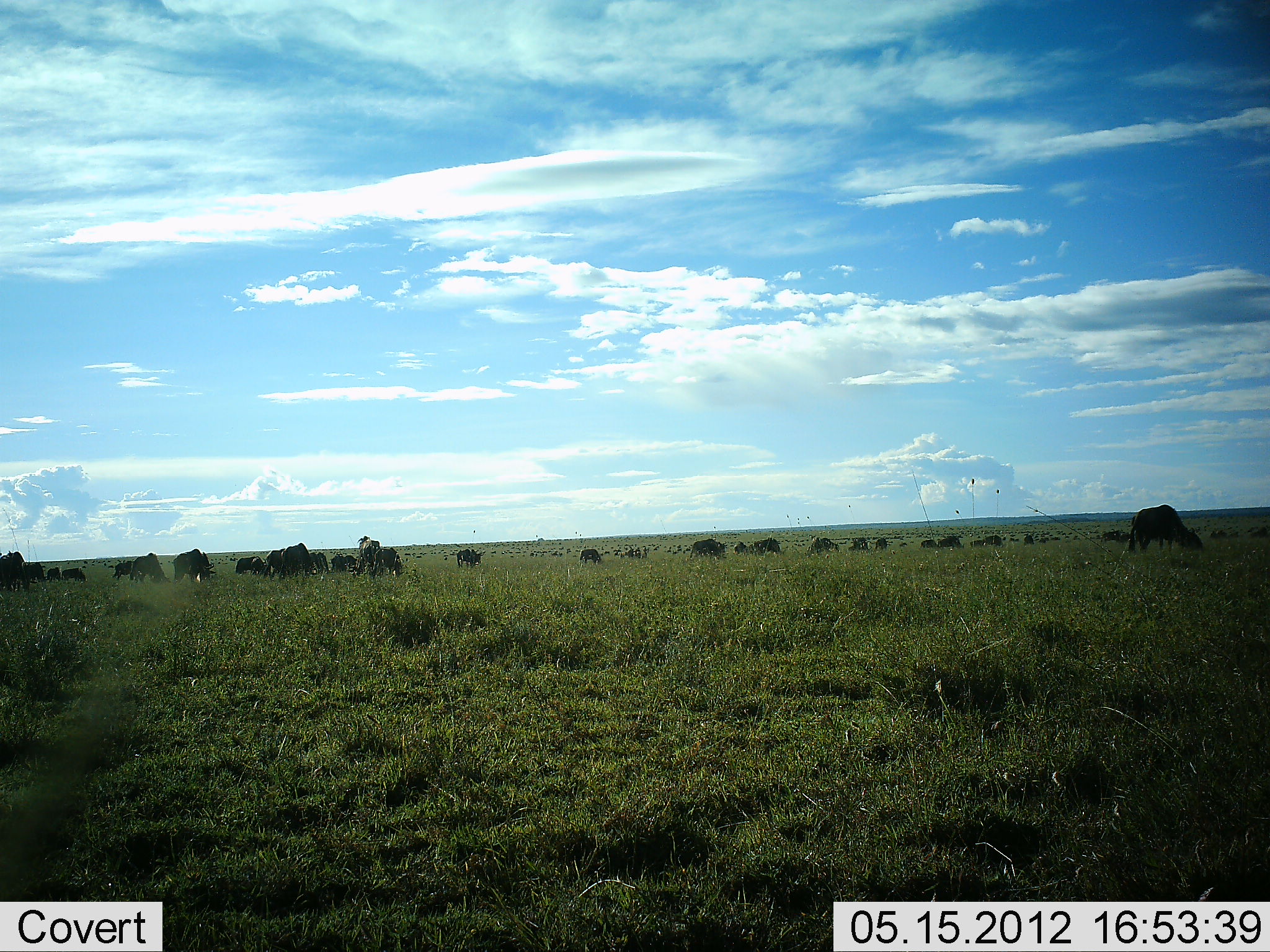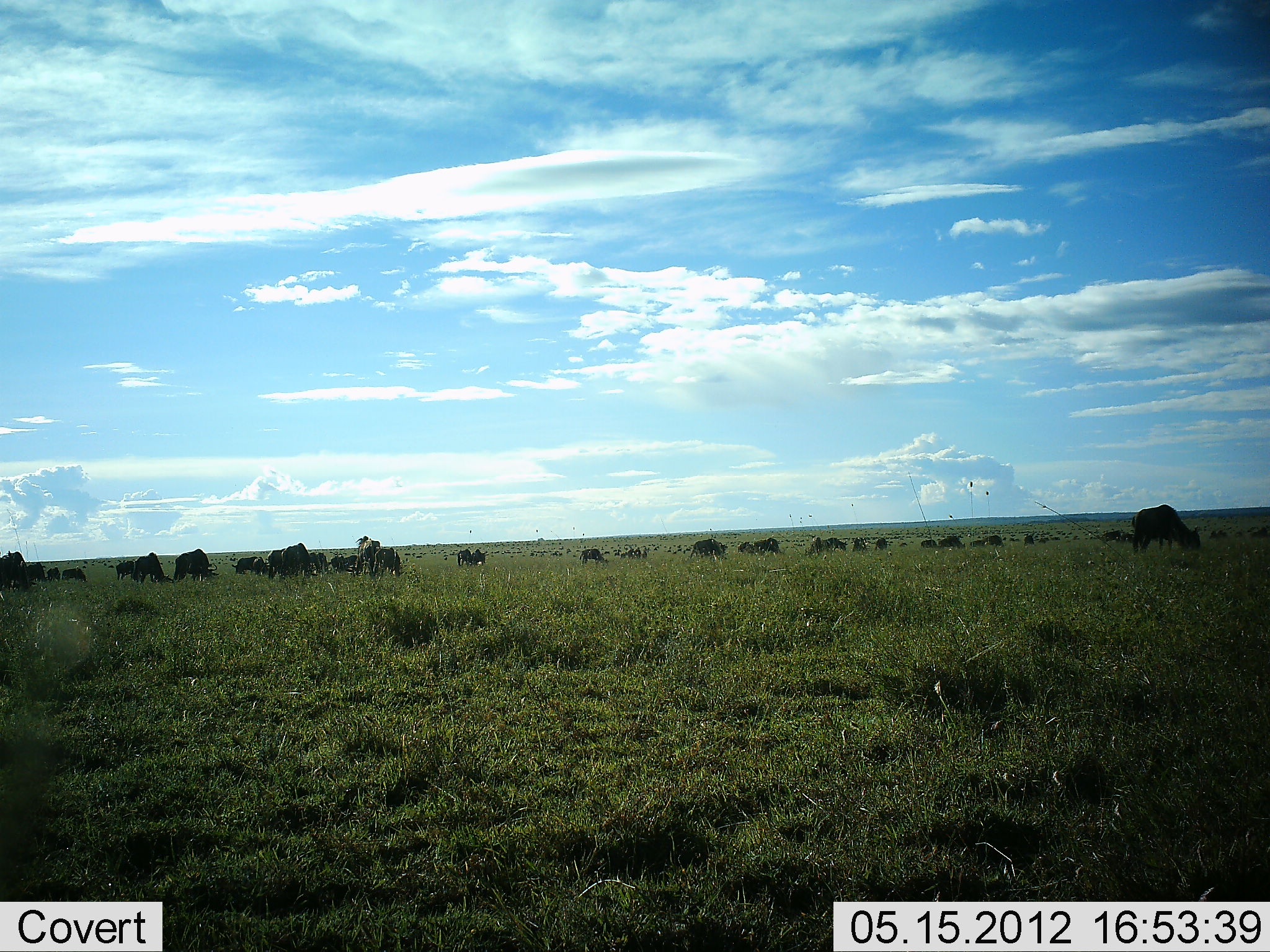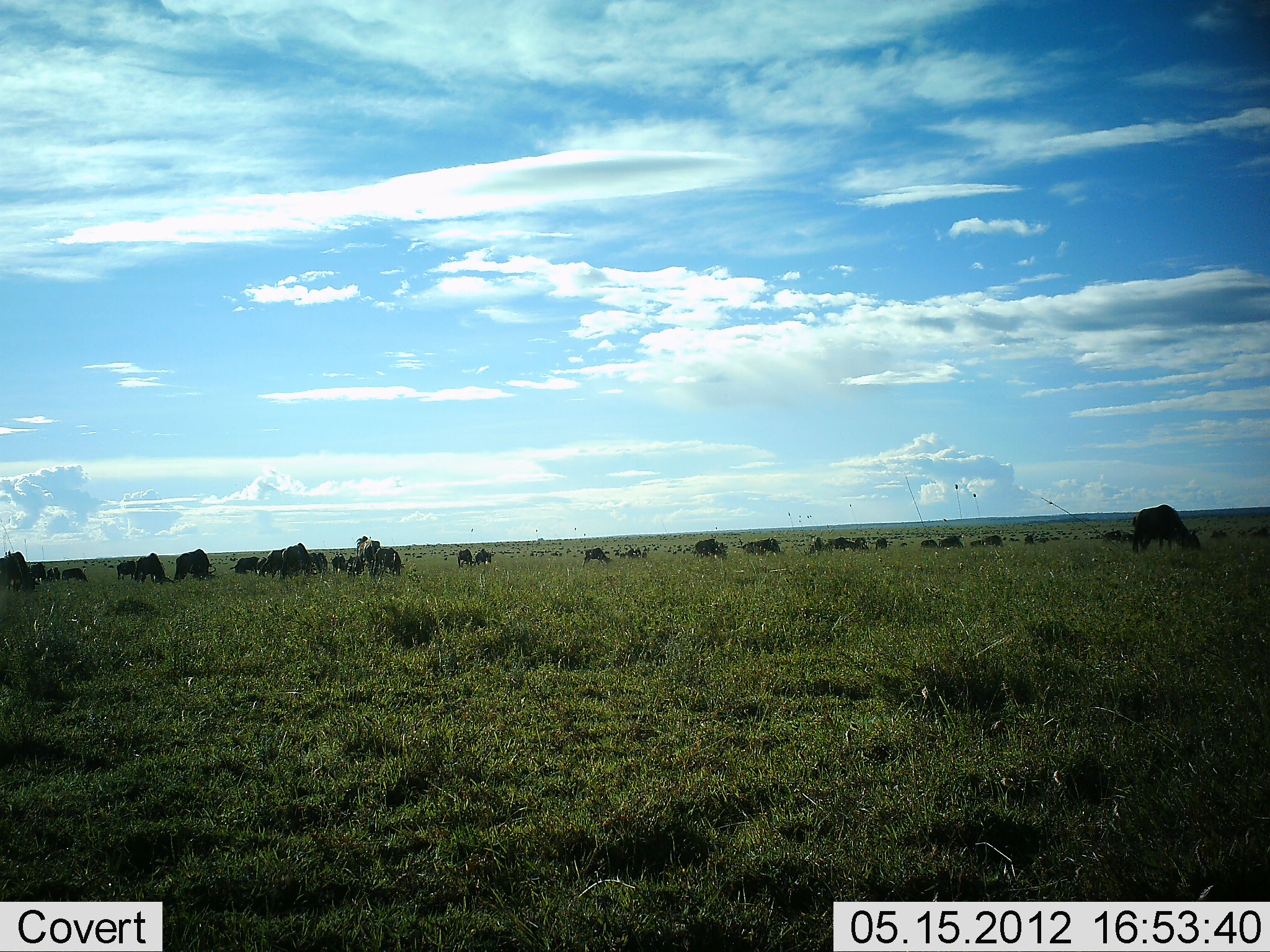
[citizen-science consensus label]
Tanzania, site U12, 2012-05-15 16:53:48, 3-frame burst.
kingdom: Animalia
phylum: Chordata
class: Mammalia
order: Artiodactyla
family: Bovidae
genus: Connochaetes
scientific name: Connochaetes taurinus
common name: blue wildebeest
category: wildebeest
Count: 11-50.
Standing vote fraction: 30%.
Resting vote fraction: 10%.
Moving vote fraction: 40%.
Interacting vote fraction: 10%.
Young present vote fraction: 10%.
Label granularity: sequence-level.